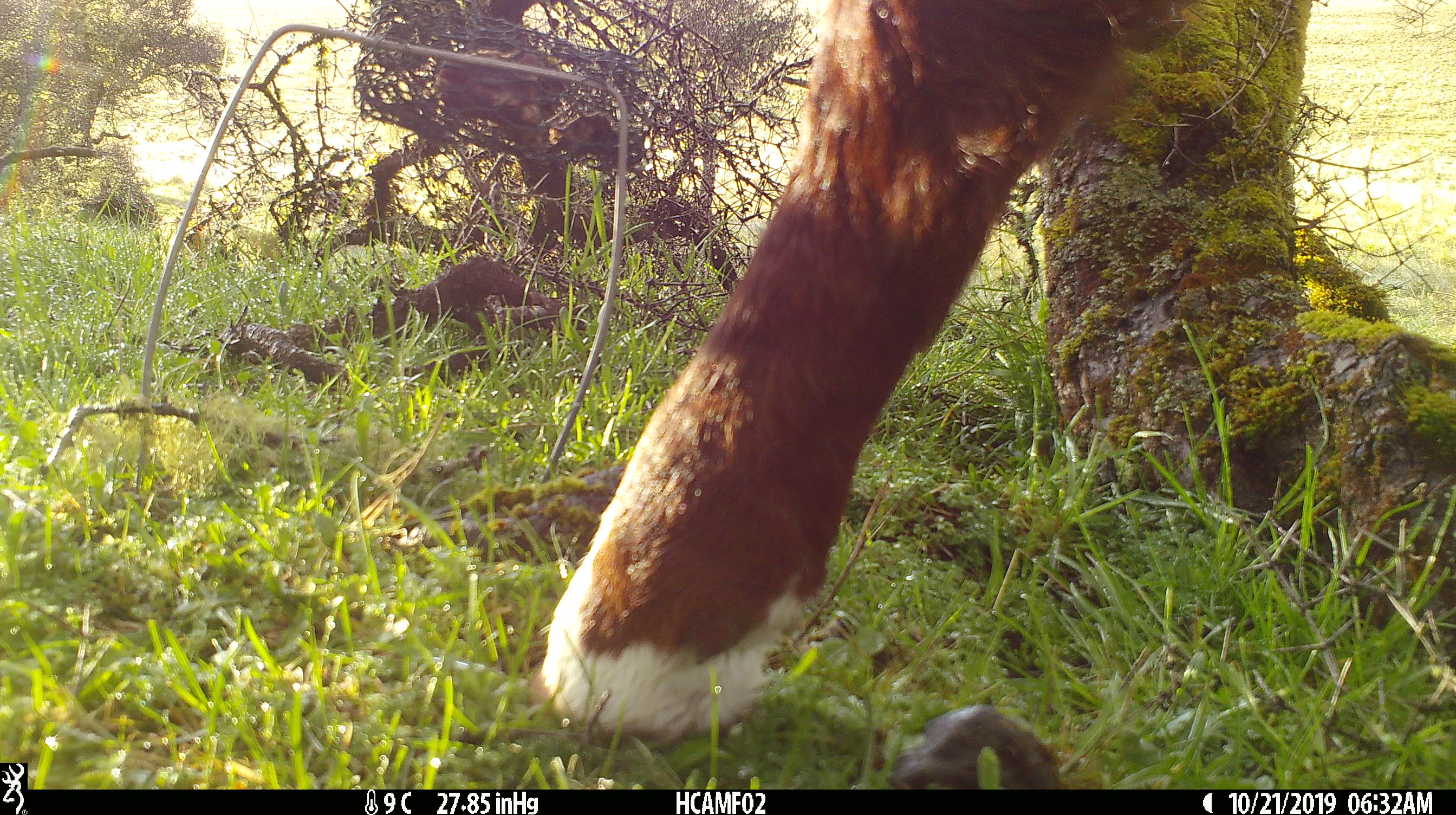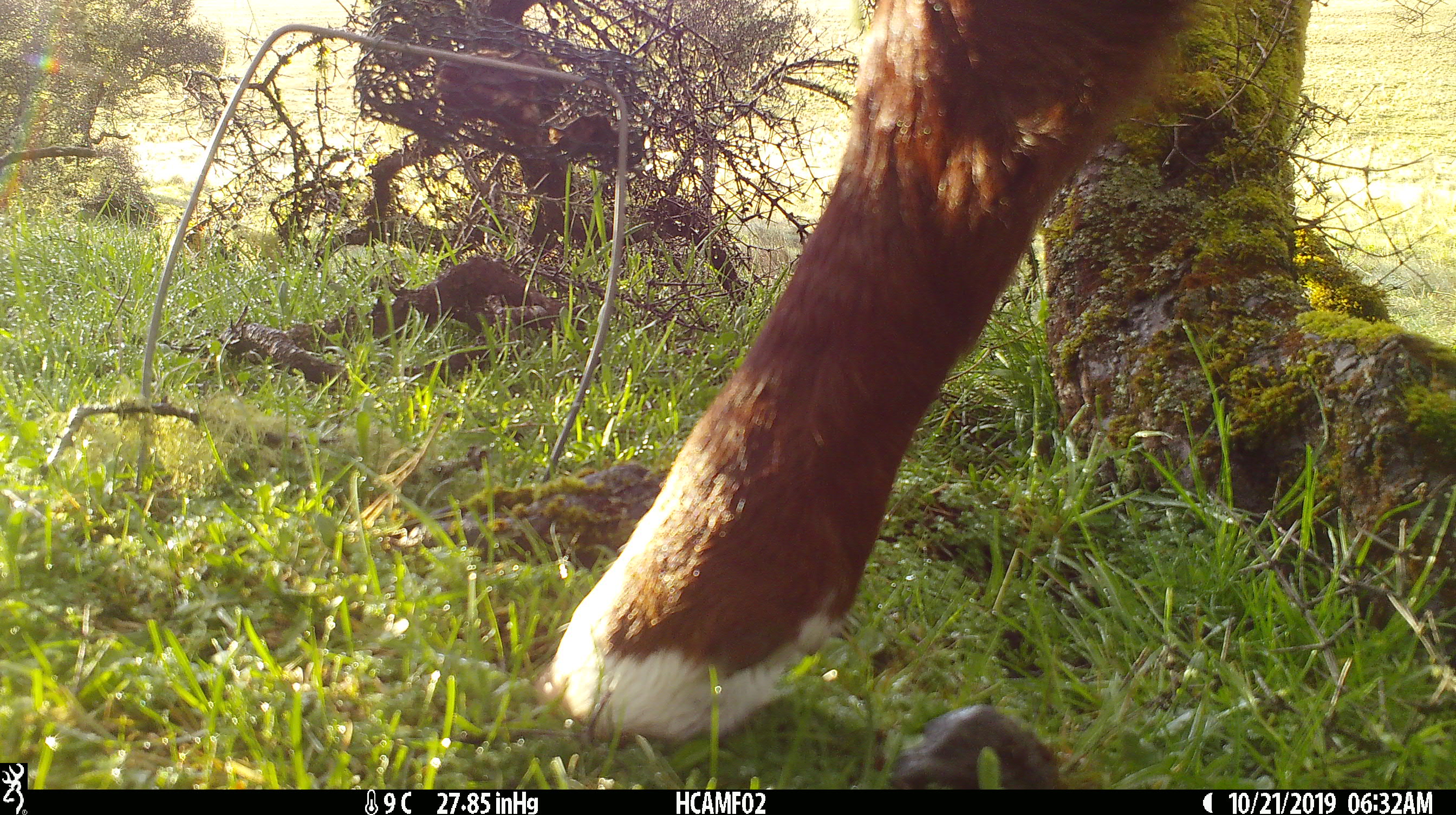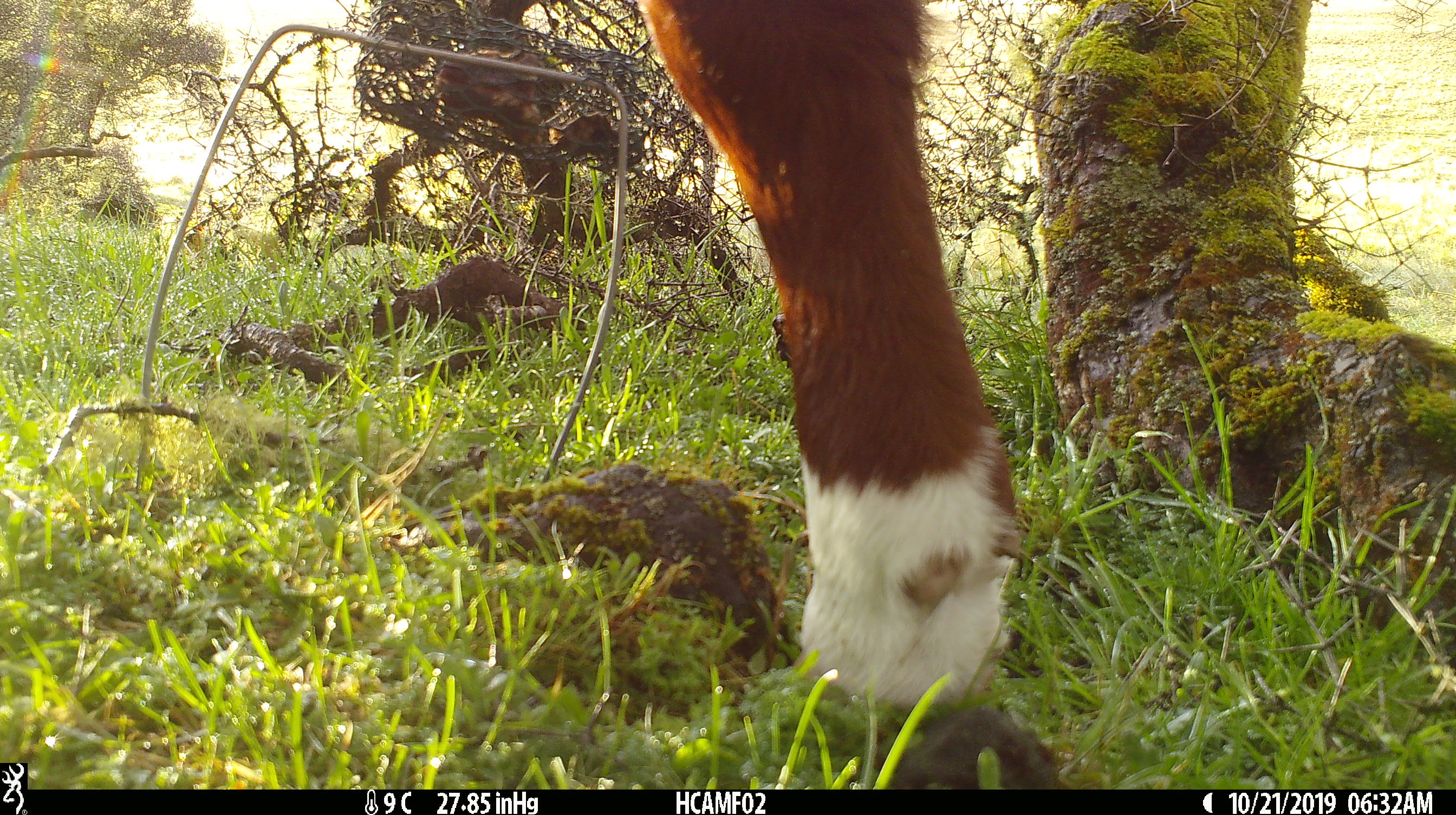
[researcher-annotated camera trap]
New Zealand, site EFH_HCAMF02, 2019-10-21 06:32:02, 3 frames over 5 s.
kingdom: Animalia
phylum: Chordata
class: Mammalia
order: Artiodactyla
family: Bovidae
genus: Bos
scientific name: Bos taurus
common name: domestic cow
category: cow